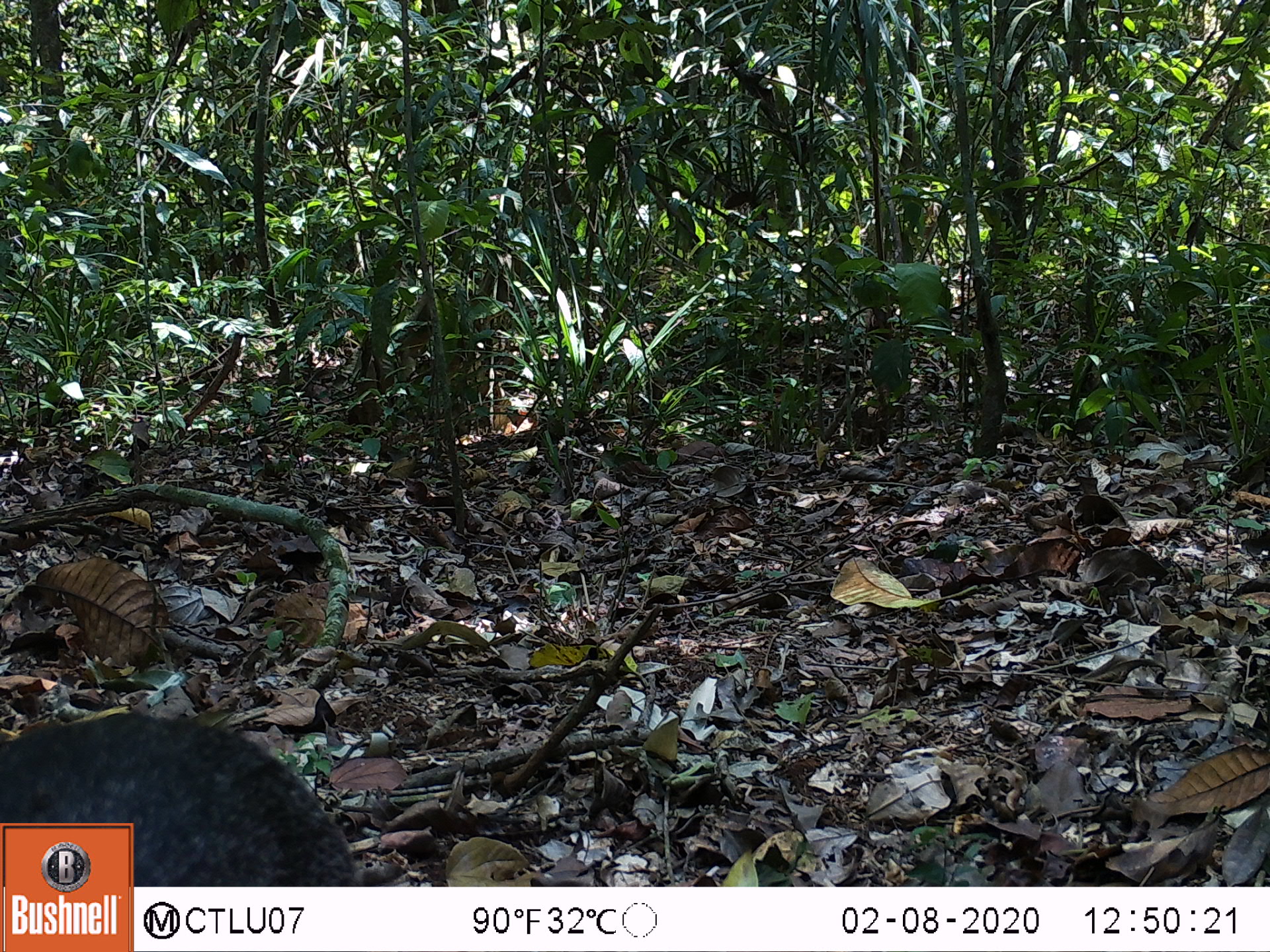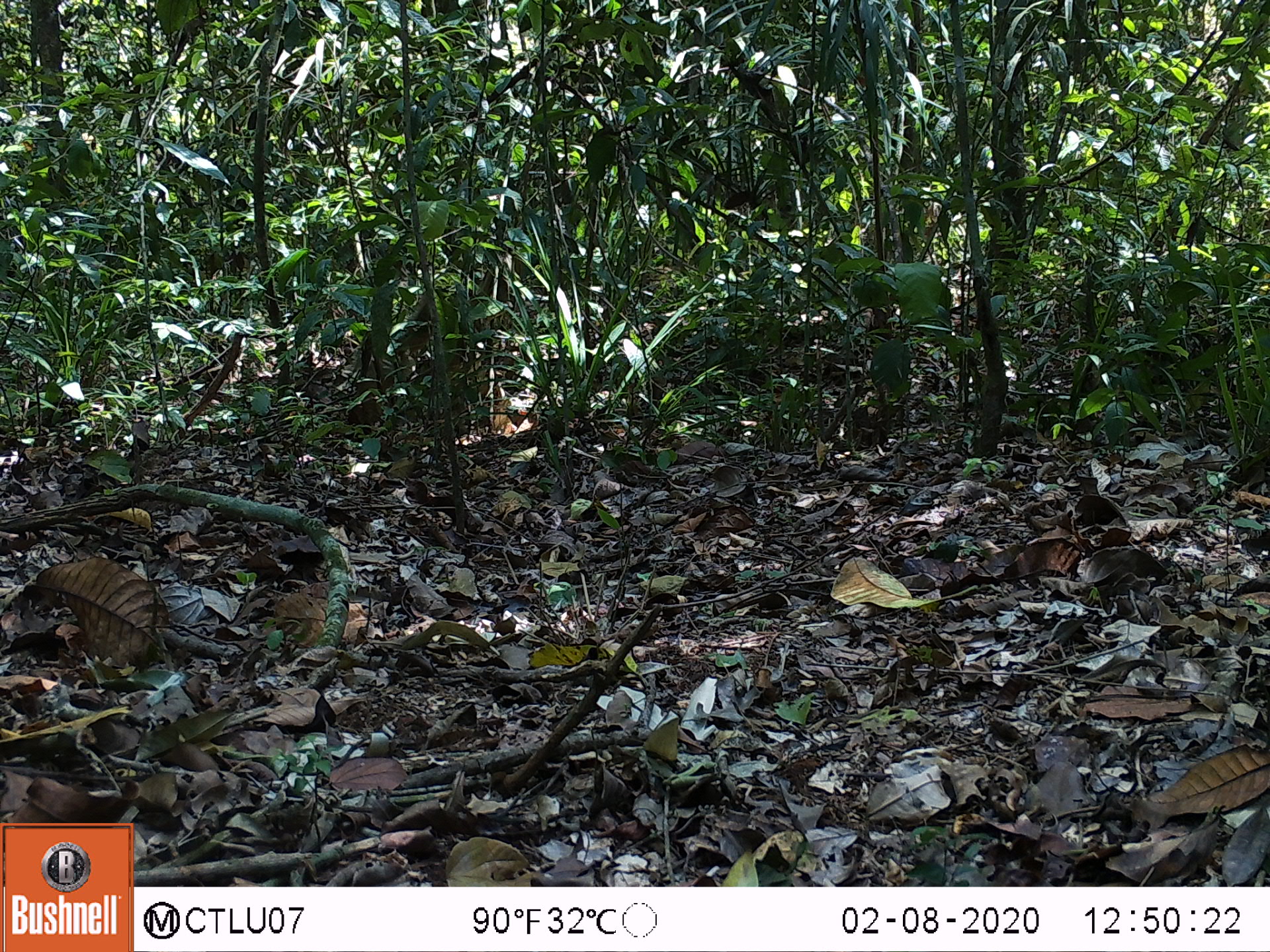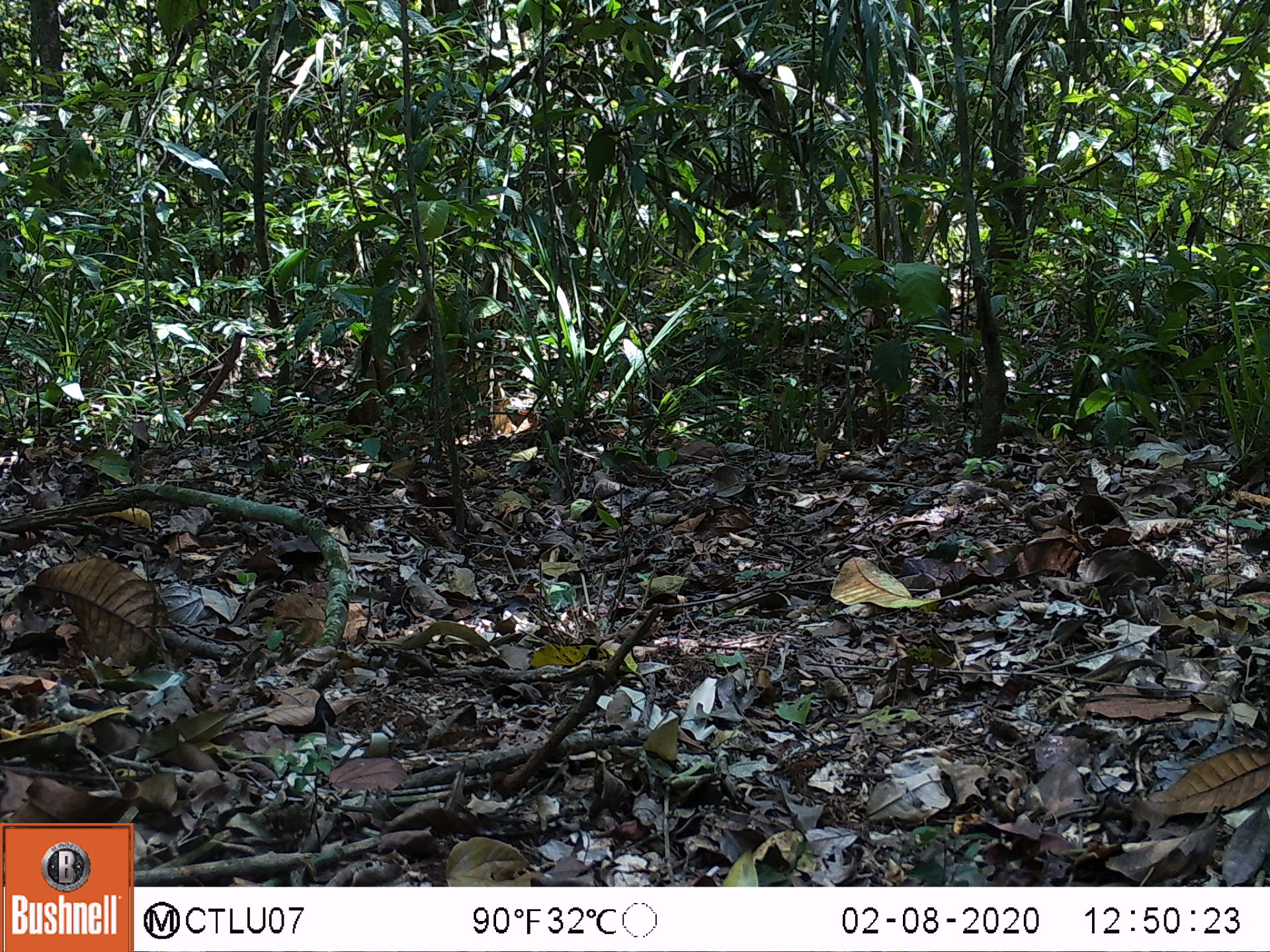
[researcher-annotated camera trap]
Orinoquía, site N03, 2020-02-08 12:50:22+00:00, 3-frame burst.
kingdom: Animalia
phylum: Chordata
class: Mammalia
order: Rodentia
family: Dasyproctidae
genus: Dasyprocta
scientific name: Dasyprocta fuliginosa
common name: black agouti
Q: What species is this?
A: Black agouti (Dasyprocta fuliginosa).